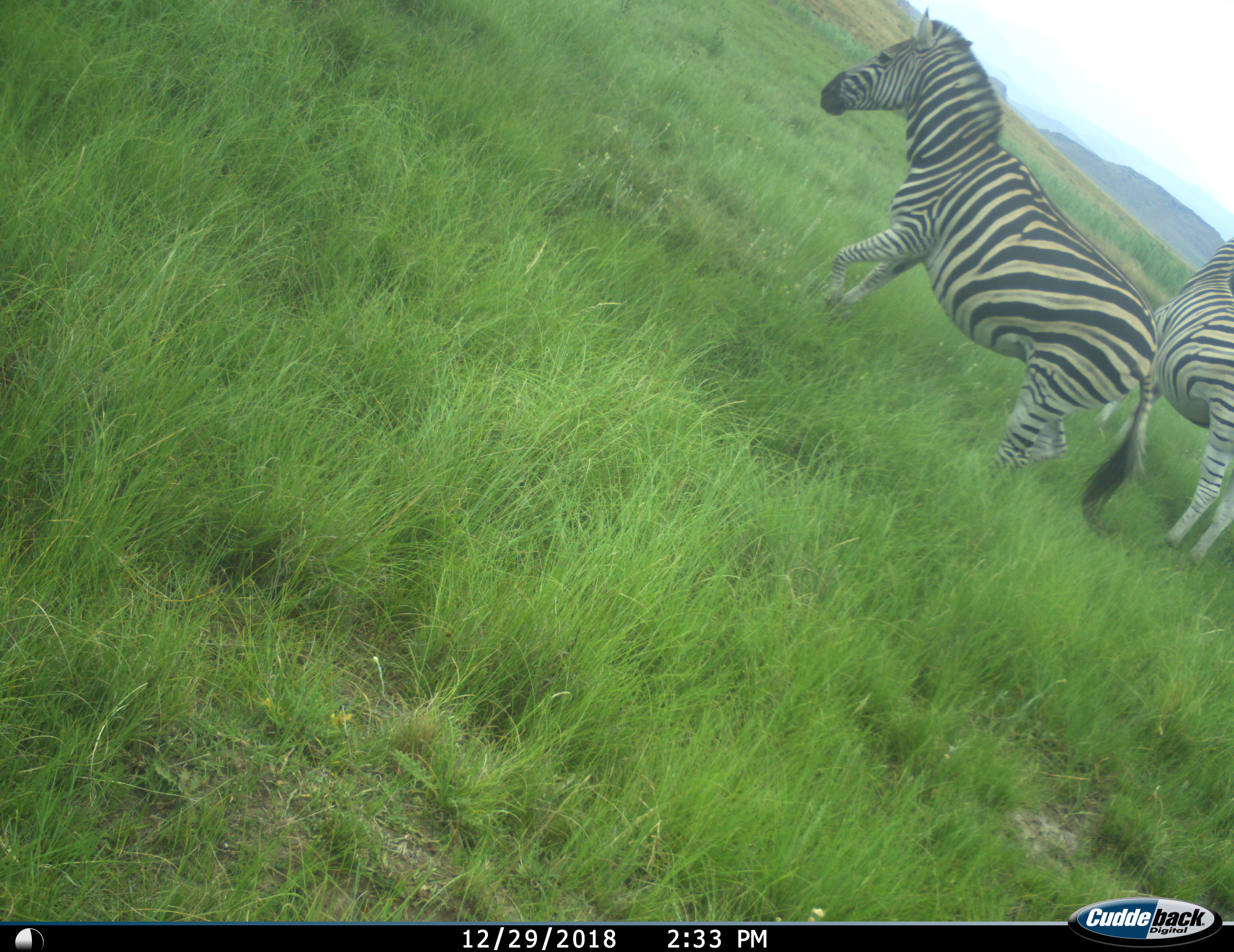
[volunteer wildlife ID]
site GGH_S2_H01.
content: unidentified animal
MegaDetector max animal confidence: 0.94